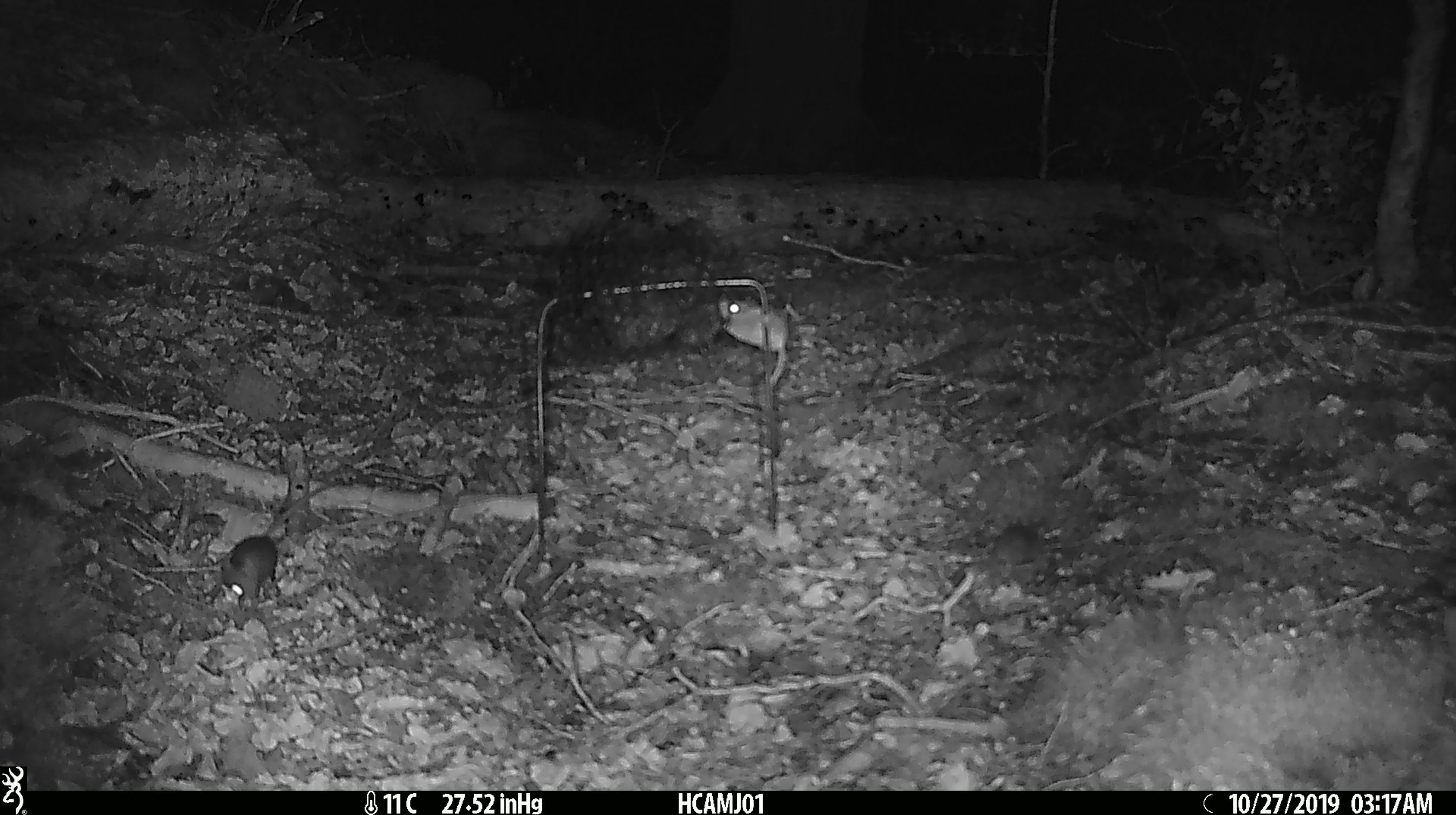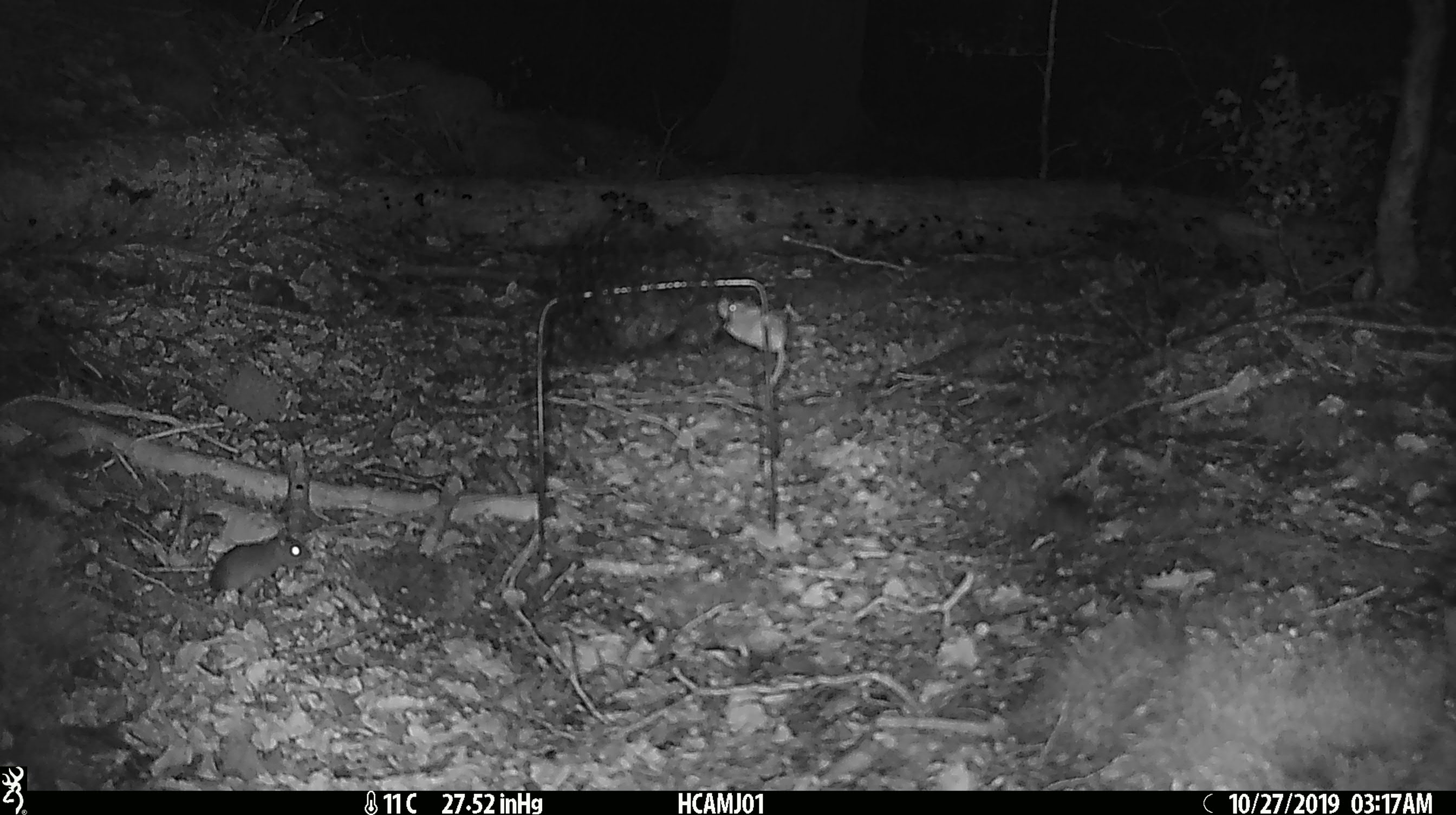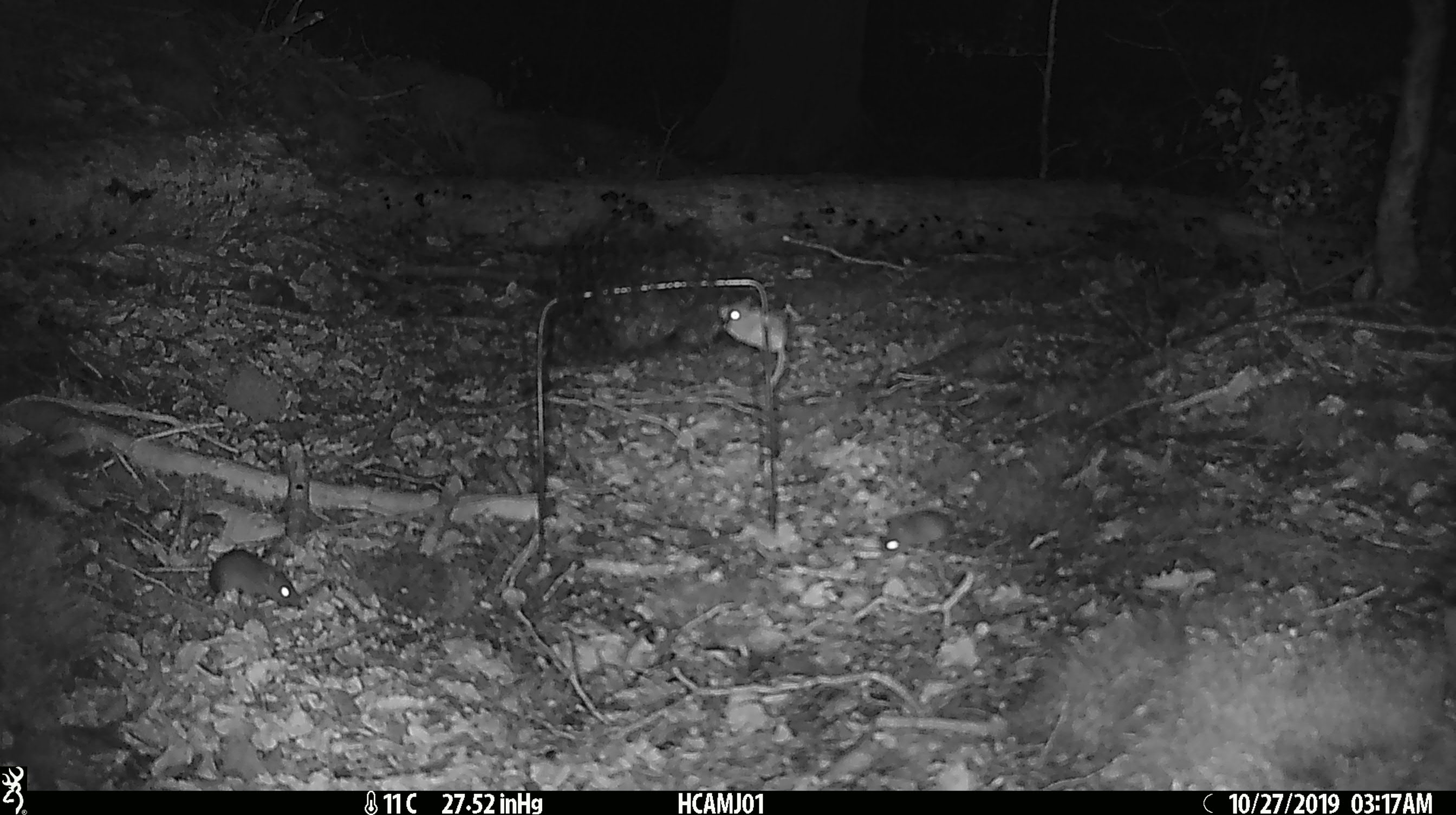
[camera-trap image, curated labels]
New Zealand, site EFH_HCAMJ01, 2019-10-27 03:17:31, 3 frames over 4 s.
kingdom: Animalia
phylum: Chordata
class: Mammalia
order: Rodentia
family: Muridae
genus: Mus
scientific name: Mus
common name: mouse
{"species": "mouse (Mus)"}